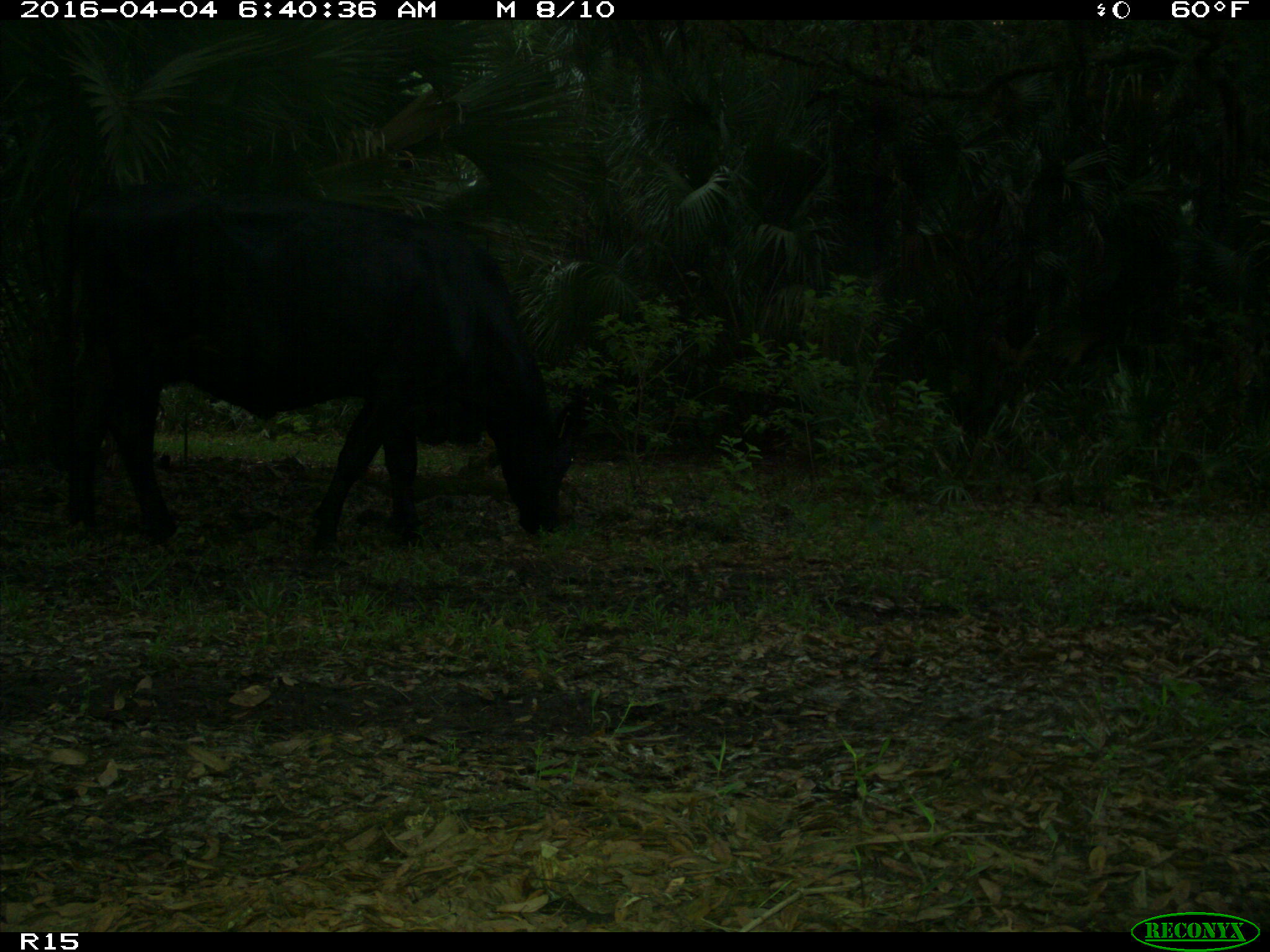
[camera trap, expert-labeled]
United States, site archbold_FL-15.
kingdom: Animalia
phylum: Chordata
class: Mammalia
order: Artiodactyla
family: Bovidae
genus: Bos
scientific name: Bos taurus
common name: domestic cow